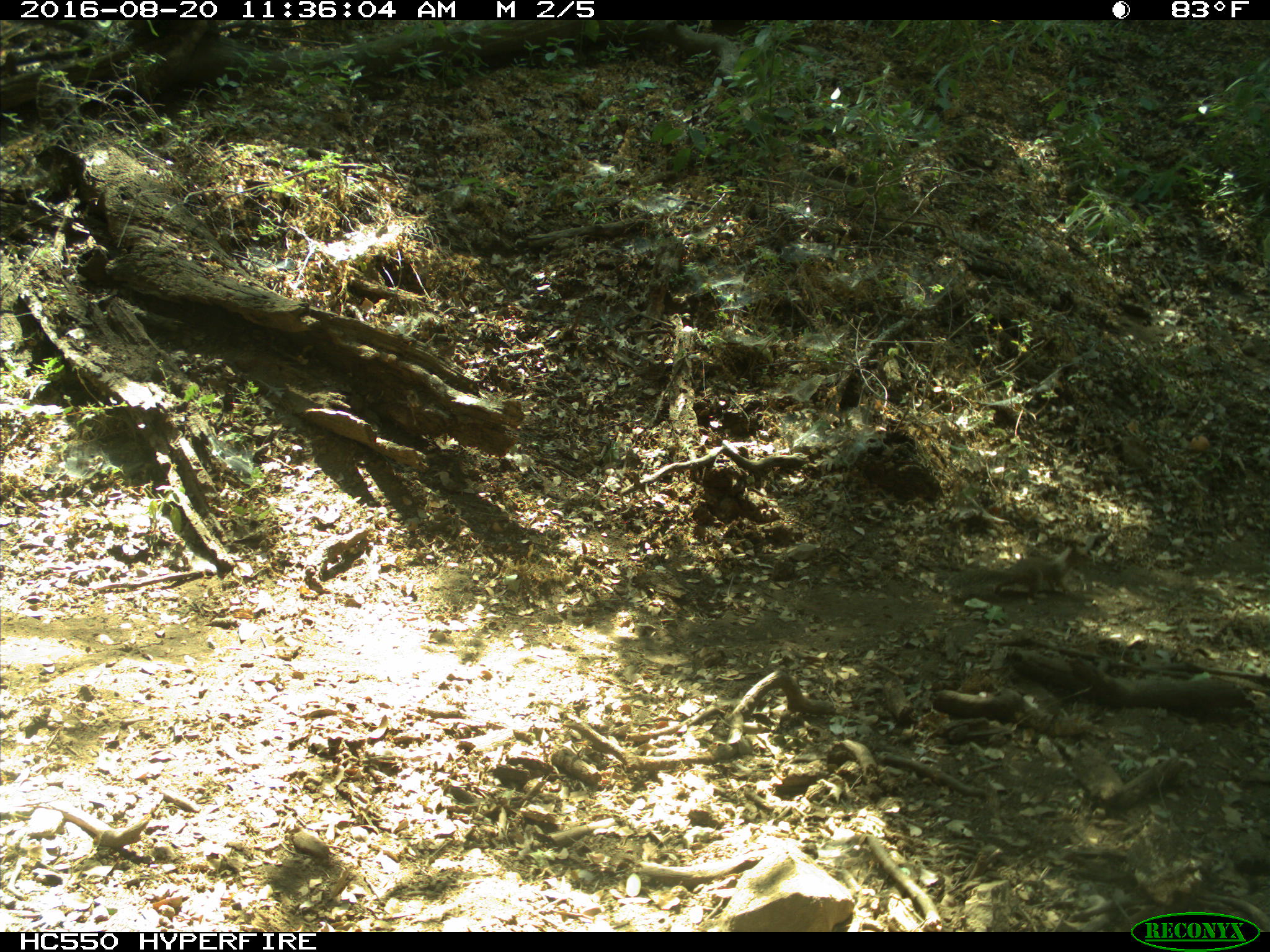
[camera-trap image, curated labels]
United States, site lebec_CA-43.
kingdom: Animalia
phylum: Chordata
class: Mammalia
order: Rodentia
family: Sciuridae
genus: Otospermophilus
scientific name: Otospermophilus beecheyi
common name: california ground squirrel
Otospermophilus beecheyi (california ground squirrel).